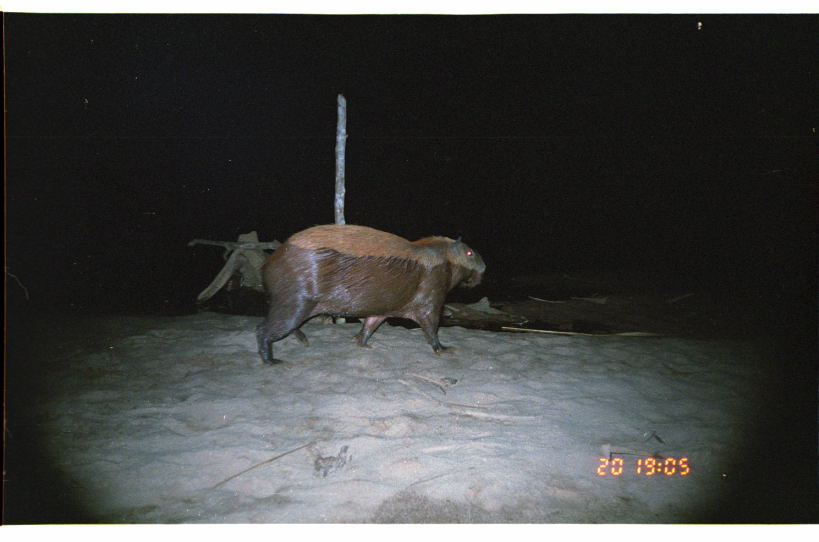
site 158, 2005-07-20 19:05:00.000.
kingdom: Animalia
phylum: Chordata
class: Mammalia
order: Rodentia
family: Caviidae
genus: Hydrochoerus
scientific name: Hydrochoerus hydrochaeris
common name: capybara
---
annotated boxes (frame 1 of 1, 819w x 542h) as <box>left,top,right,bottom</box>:
hydrochoerus hydrochaeris: <box>254,222,486,369</box>